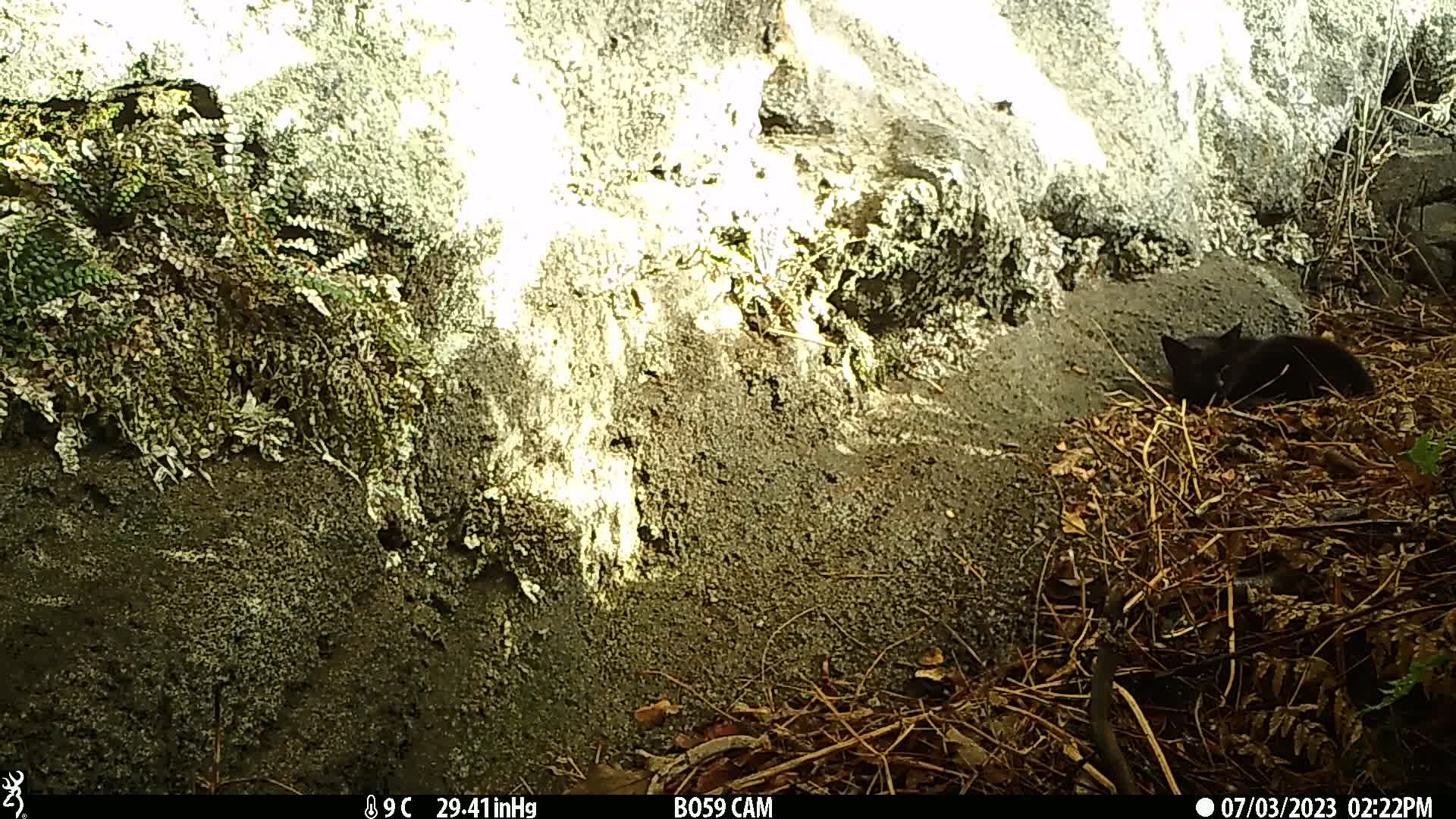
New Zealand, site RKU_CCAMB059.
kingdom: Animalia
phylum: Chordata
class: Mammalia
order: Carnivora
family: Felidae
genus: Felis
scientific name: Felis catus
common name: domestic cat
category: cat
Cat (domestic cat) (Felis catus).